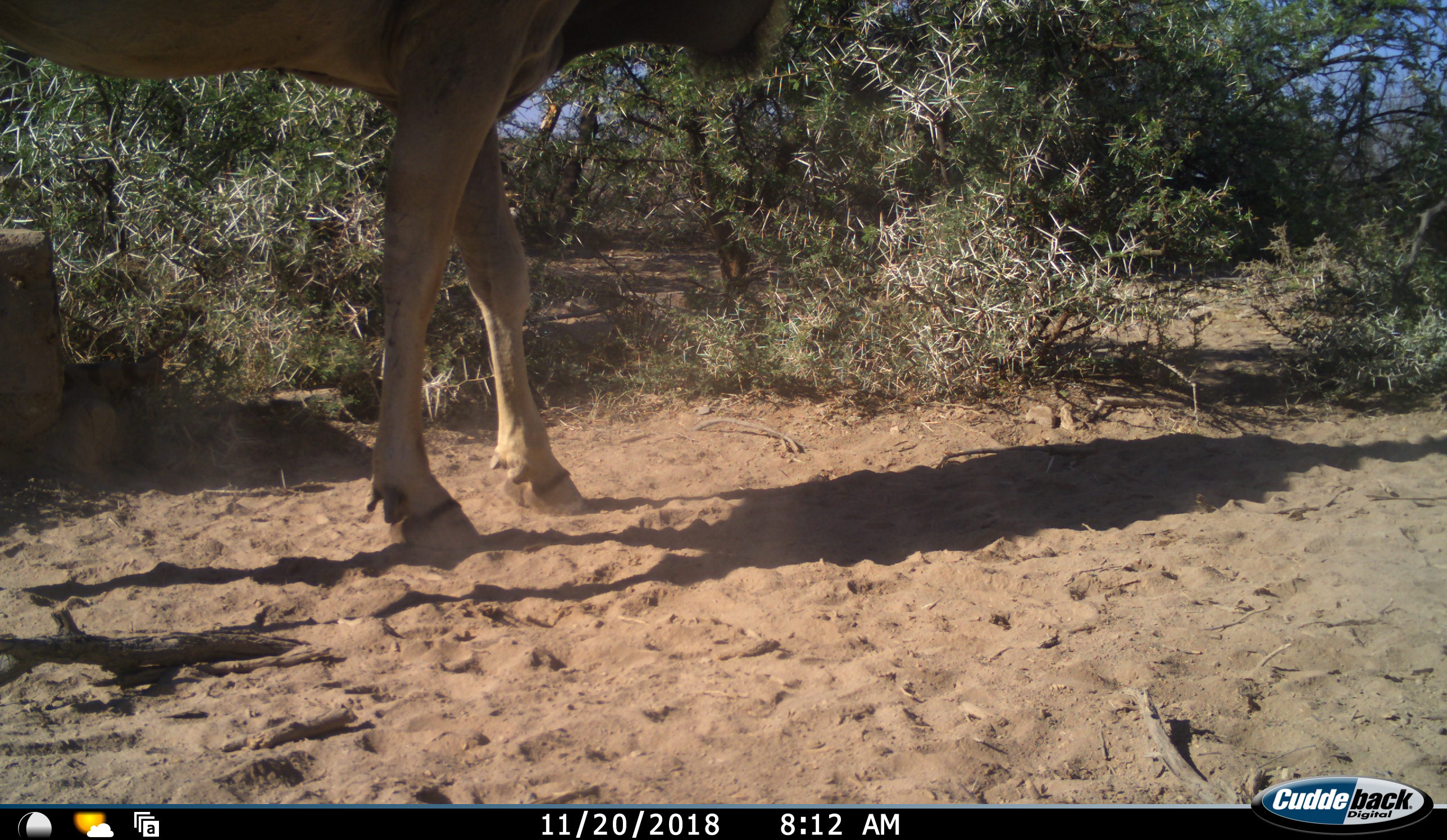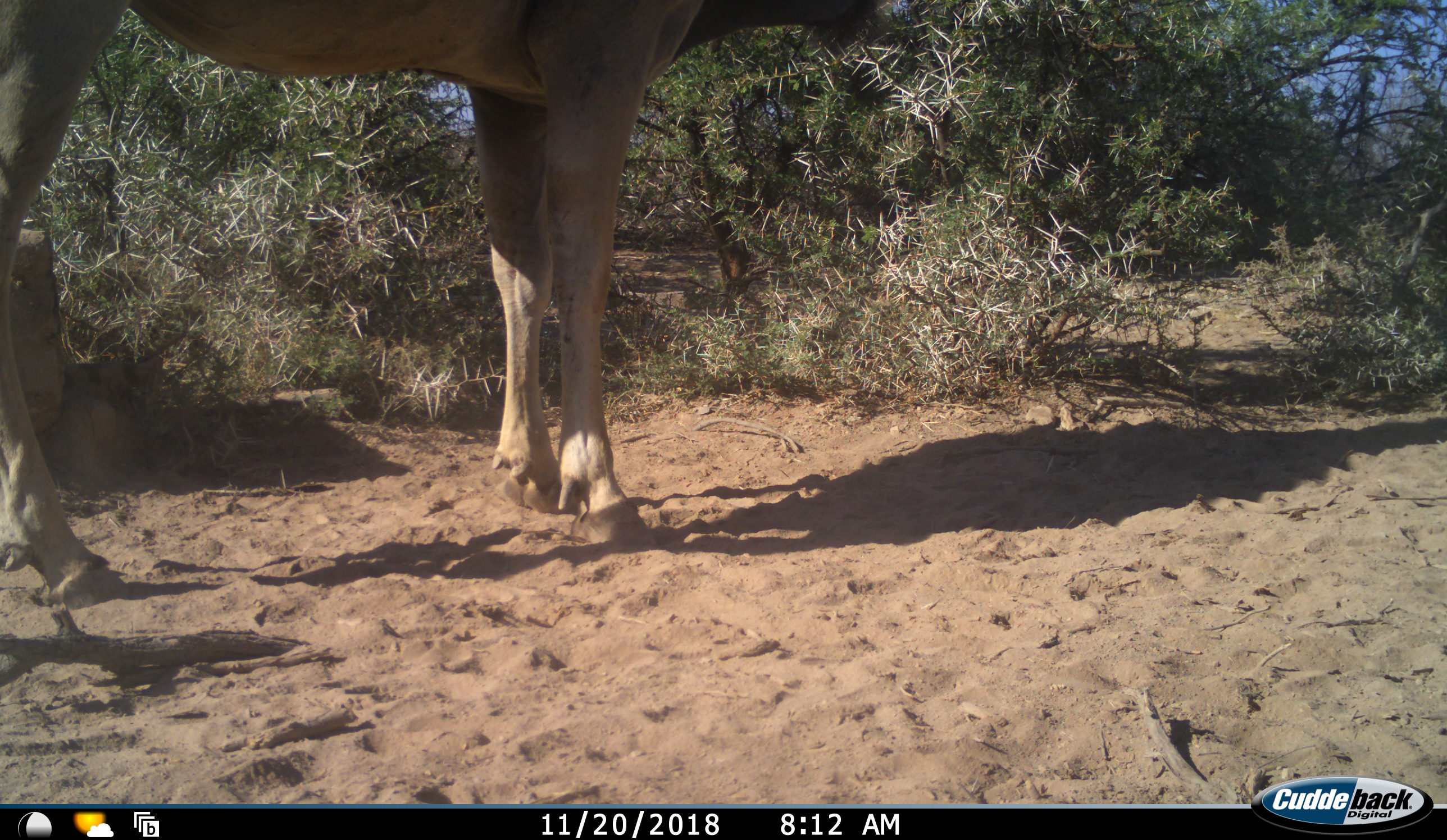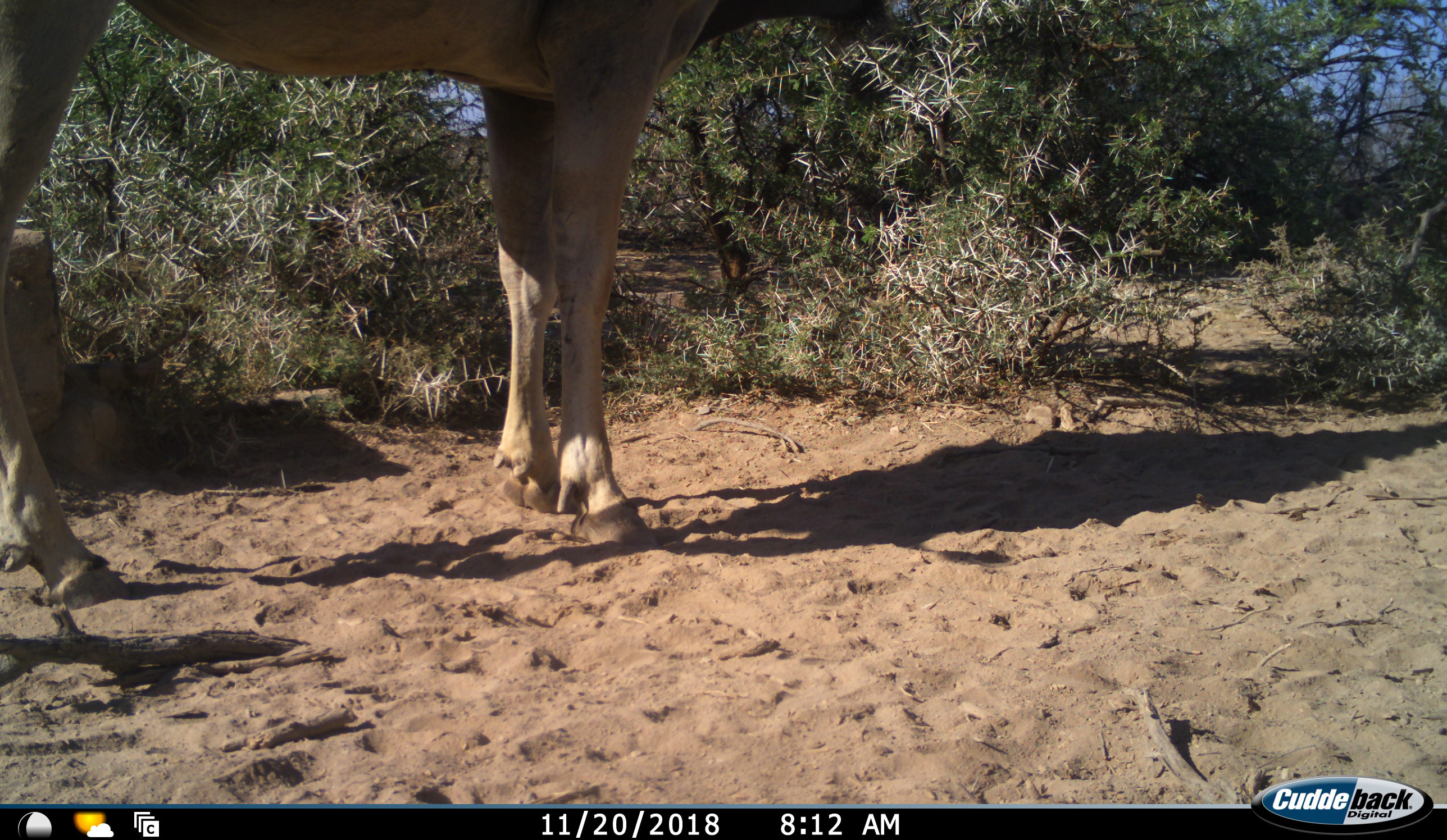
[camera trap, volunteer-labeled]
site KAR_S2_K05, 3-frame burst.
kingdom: Animalia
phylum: Chordata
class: Mammalia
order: Artiodactyla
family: Bovidae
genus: Tragelaphus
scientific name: Tragelaphus oryx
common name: eland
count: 1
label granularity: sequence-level